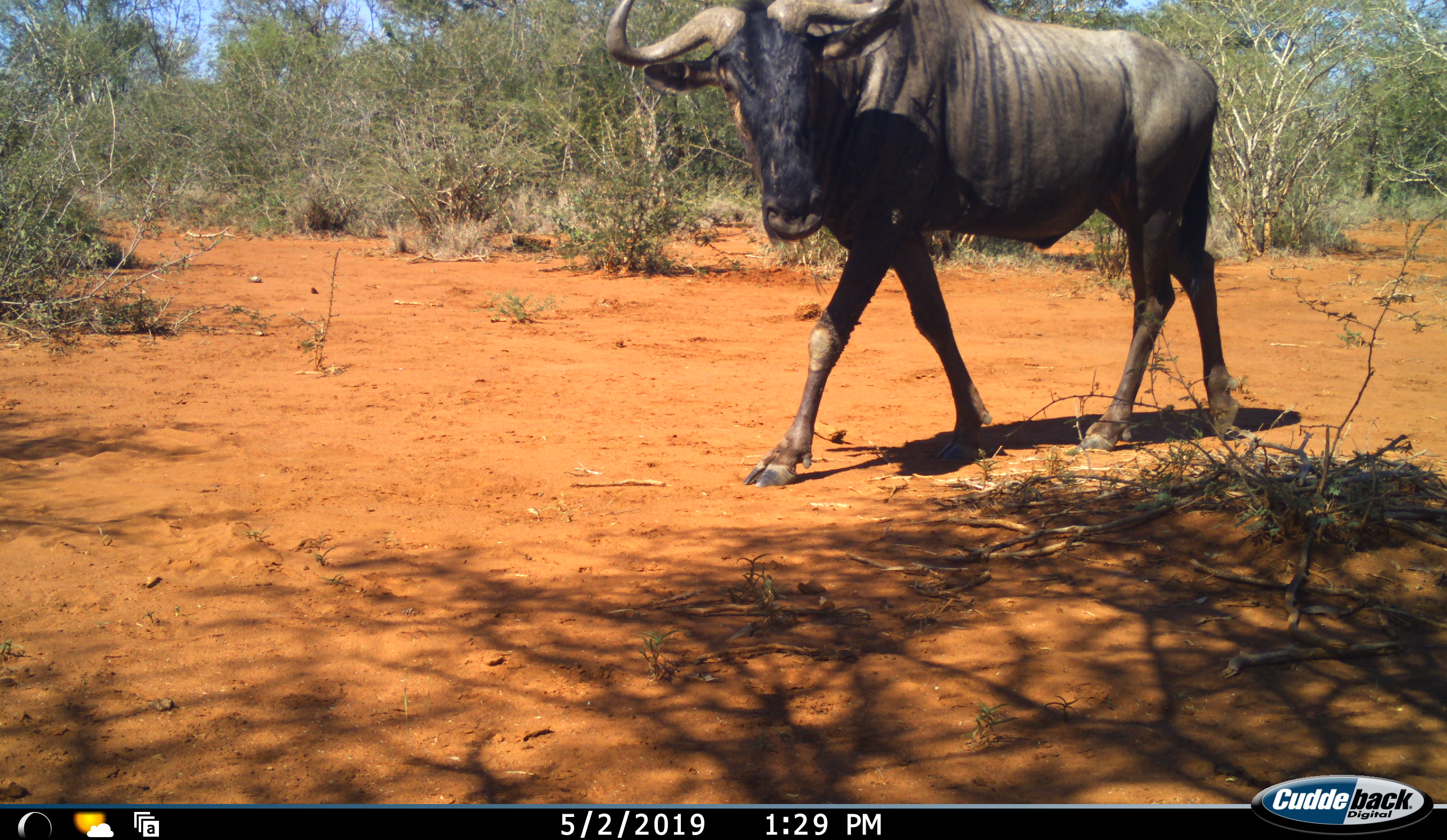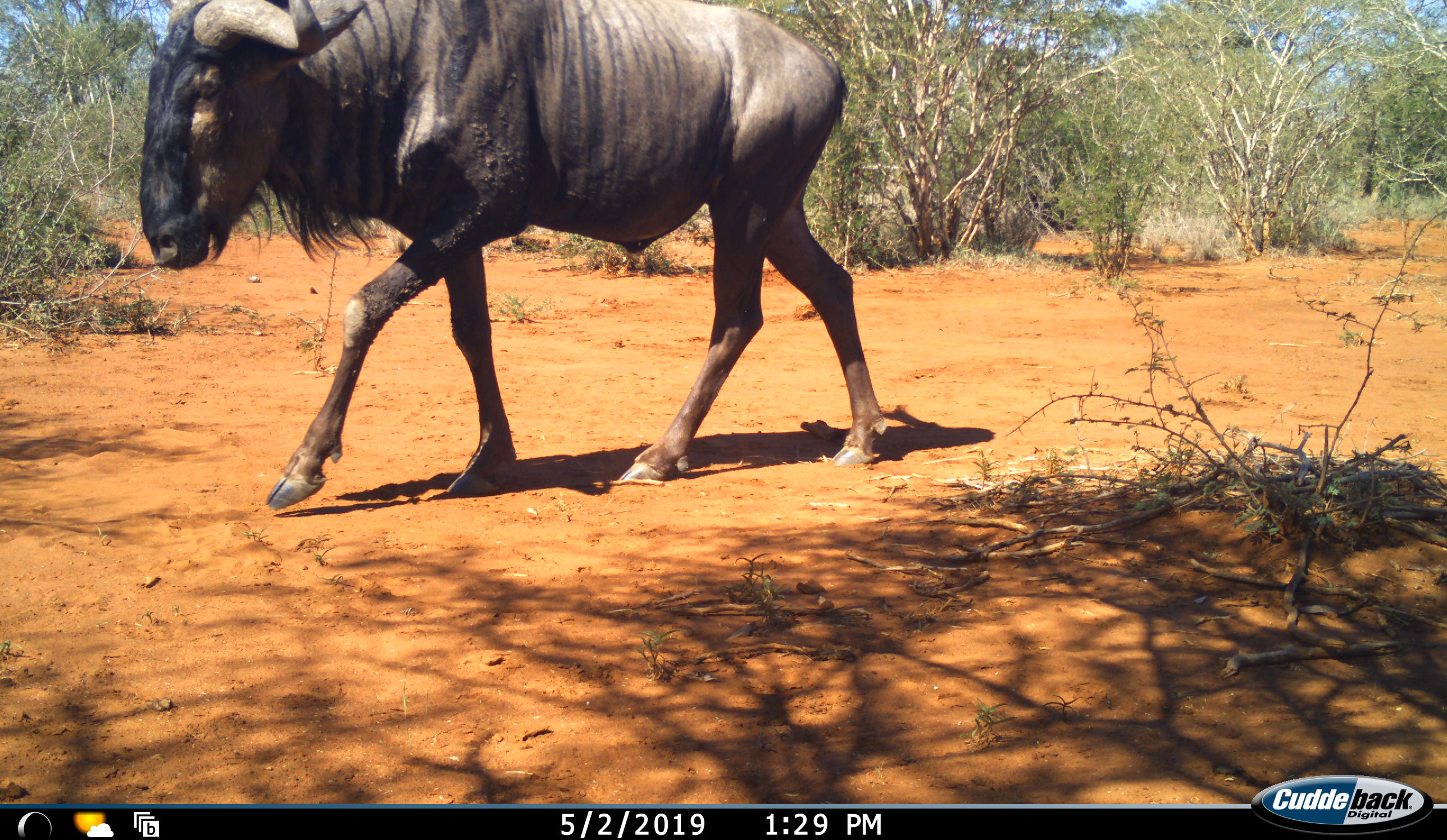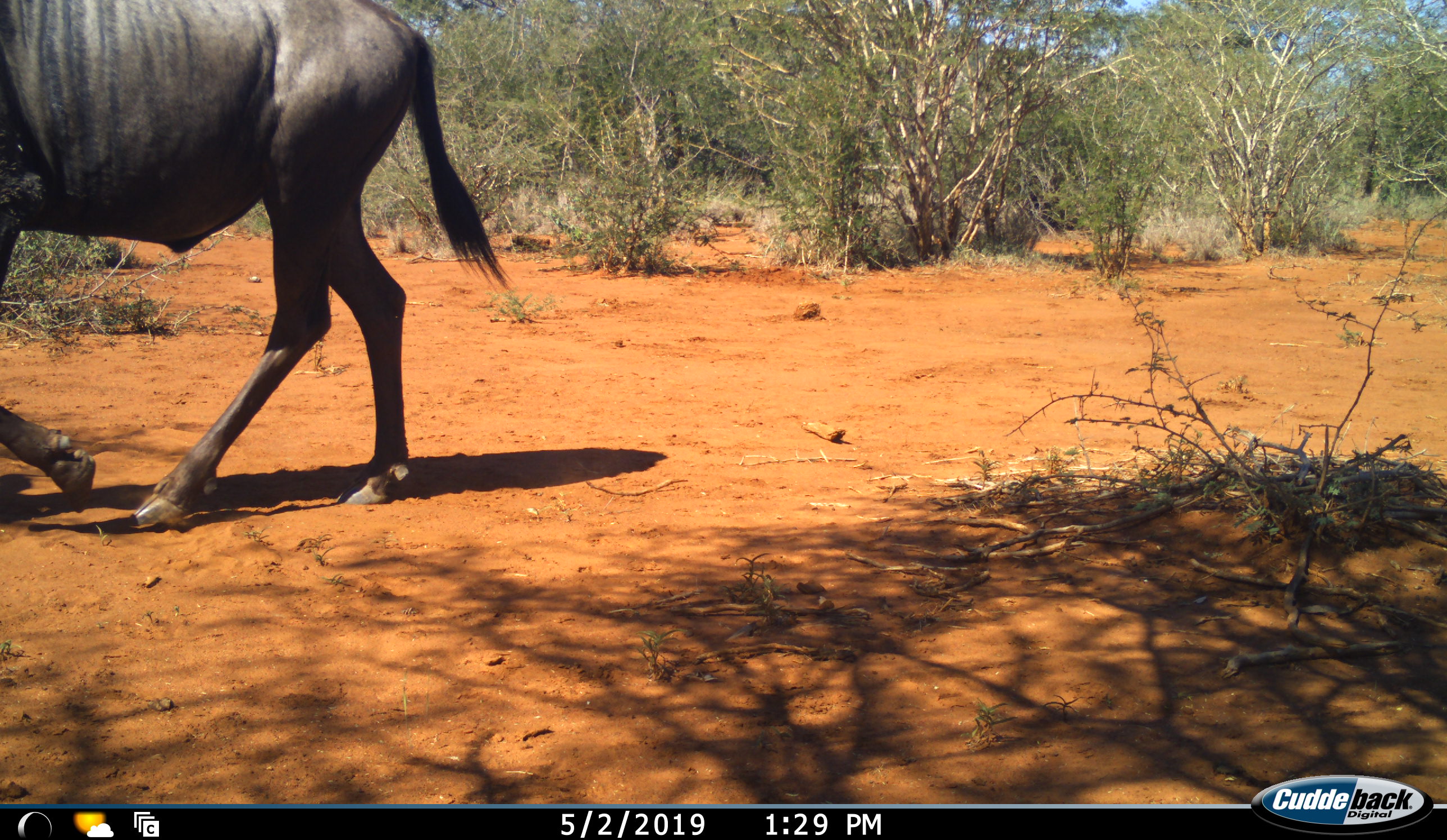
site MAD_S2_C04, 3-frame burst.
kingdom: Animalia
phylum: Chordata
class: Mammalia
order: Artiodactyla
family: Bovidae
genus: Connochaetes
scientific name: Connochaetes taurinus taurinus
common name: blue wildebeest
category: wildebeestblue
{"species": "wildebeestblue (blue wildebeest) (Connochaetes taurinus taurinus)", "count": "1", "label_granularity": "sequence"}